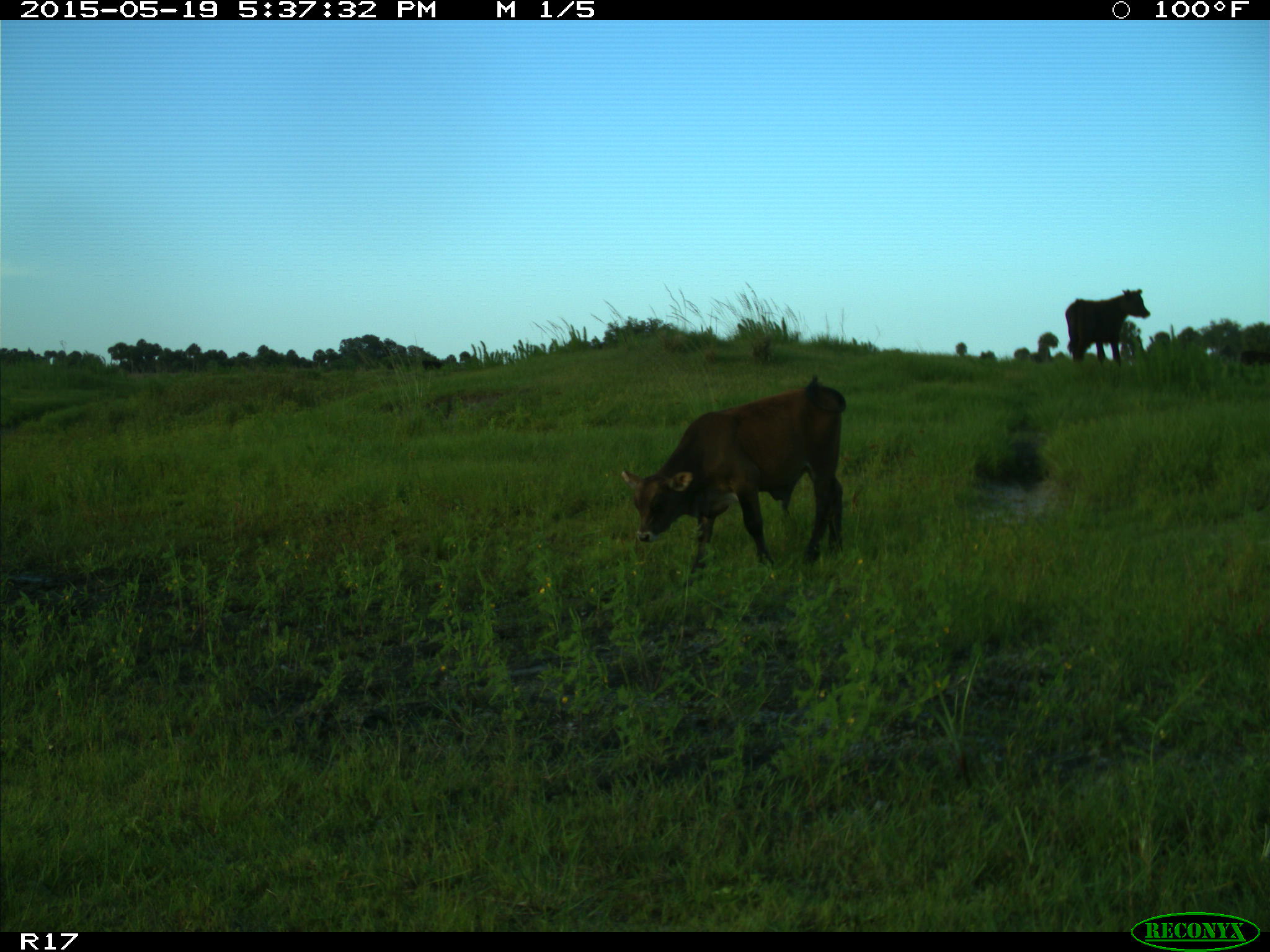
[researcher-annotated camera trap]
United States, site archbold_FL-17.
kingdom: Animalia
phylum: Chordata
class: Mammalia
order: Artiodactyla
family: Bovidae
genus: Bos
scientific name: Bos taurus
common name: domestic cow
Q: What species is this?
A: Bos taurus (domestic cow).